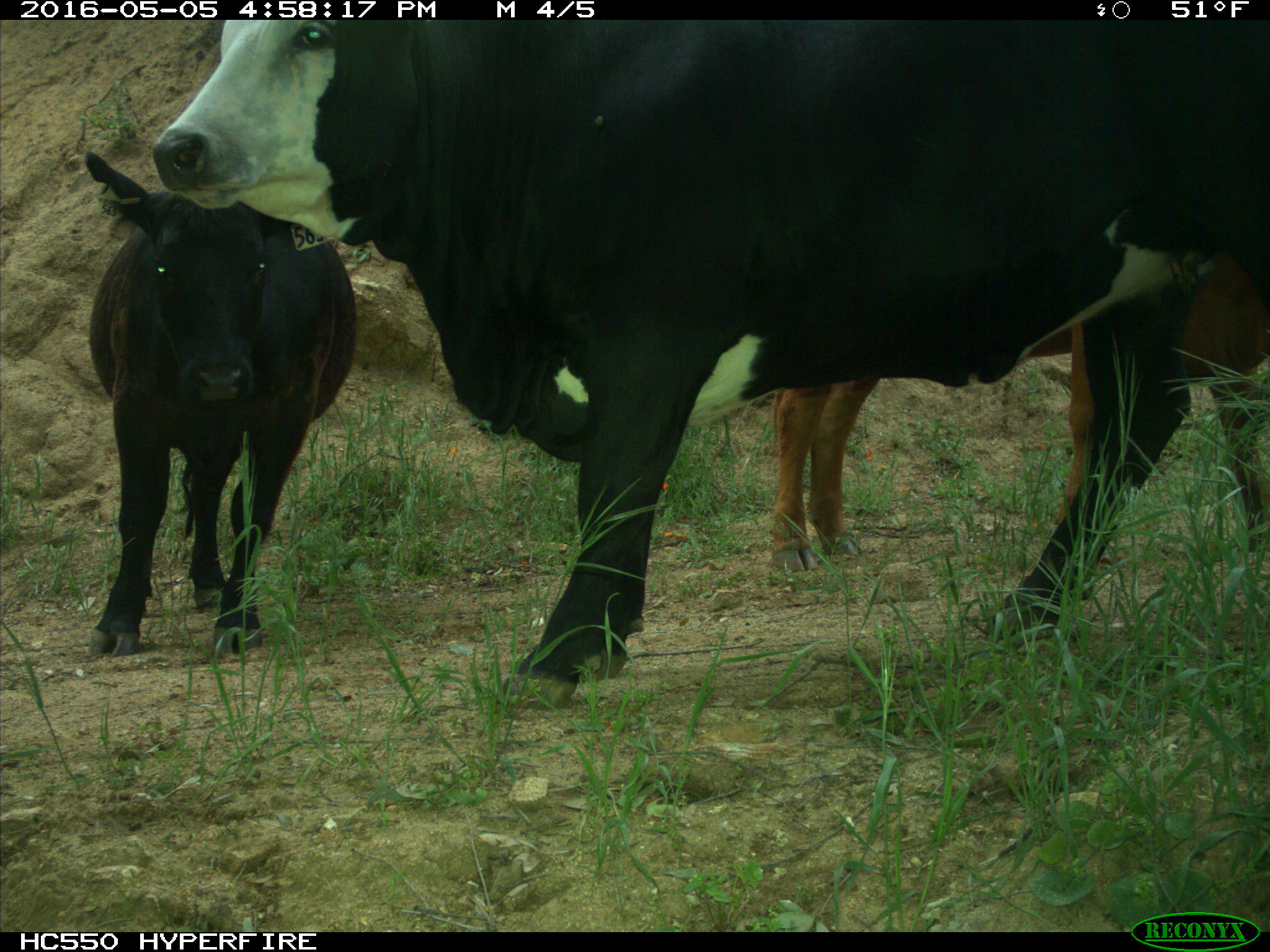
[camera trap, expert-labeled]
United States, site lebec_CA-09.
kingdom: Animalia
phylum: Chordata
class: Mammalia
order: Artiodactyla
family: Bovidae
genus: Bos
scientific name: Bos taurus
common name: domestic cow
Bos taurus (domestic cow).